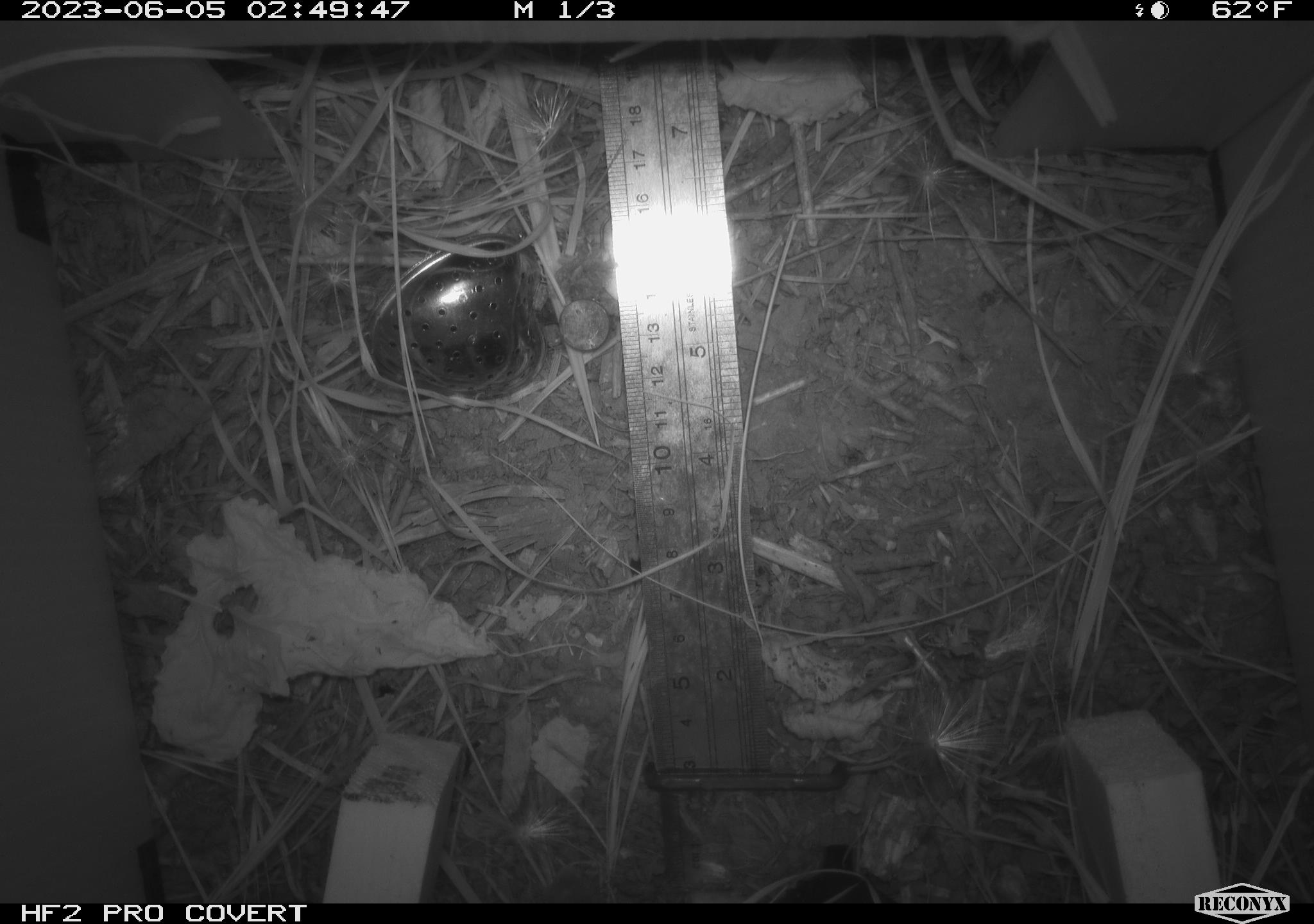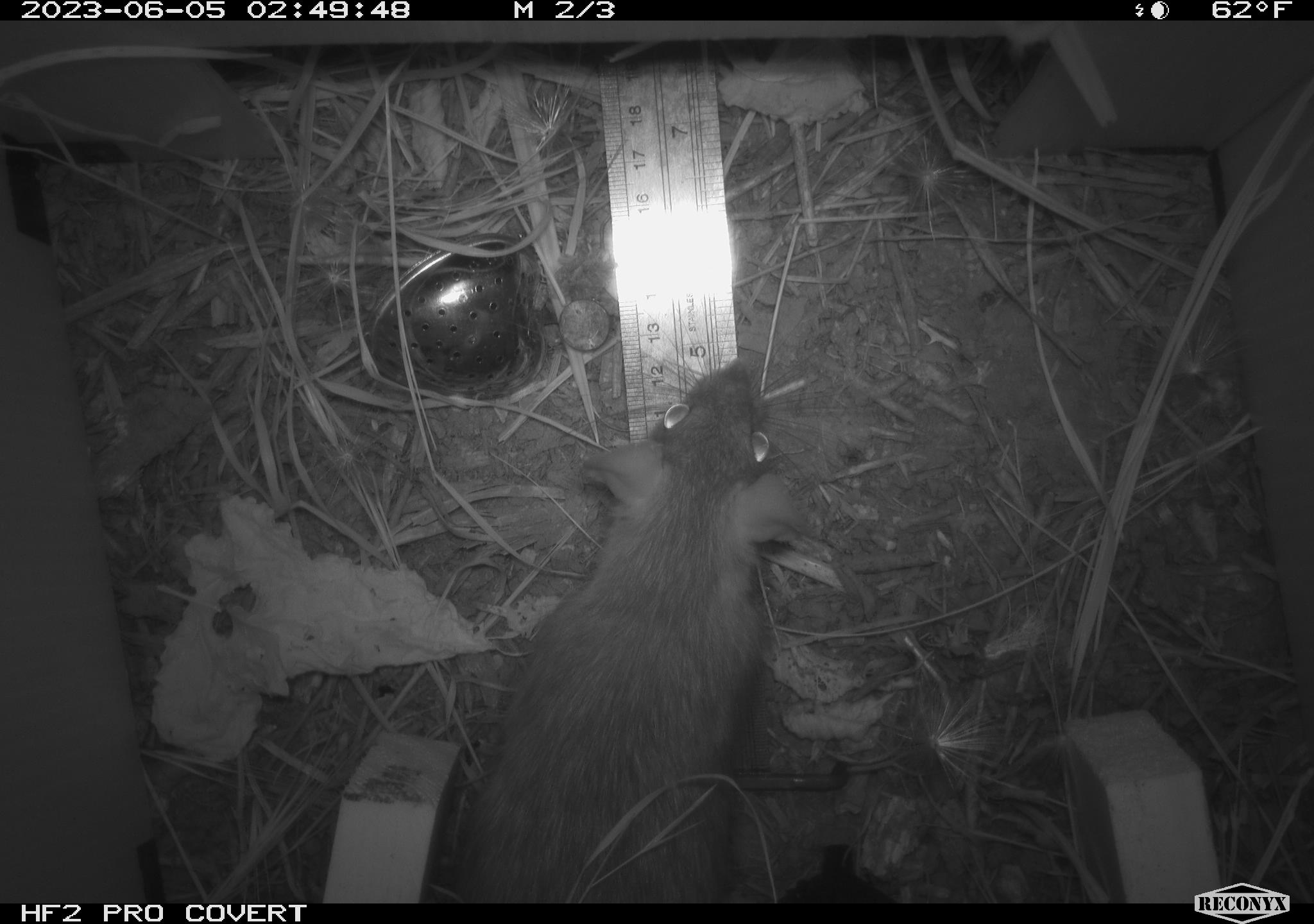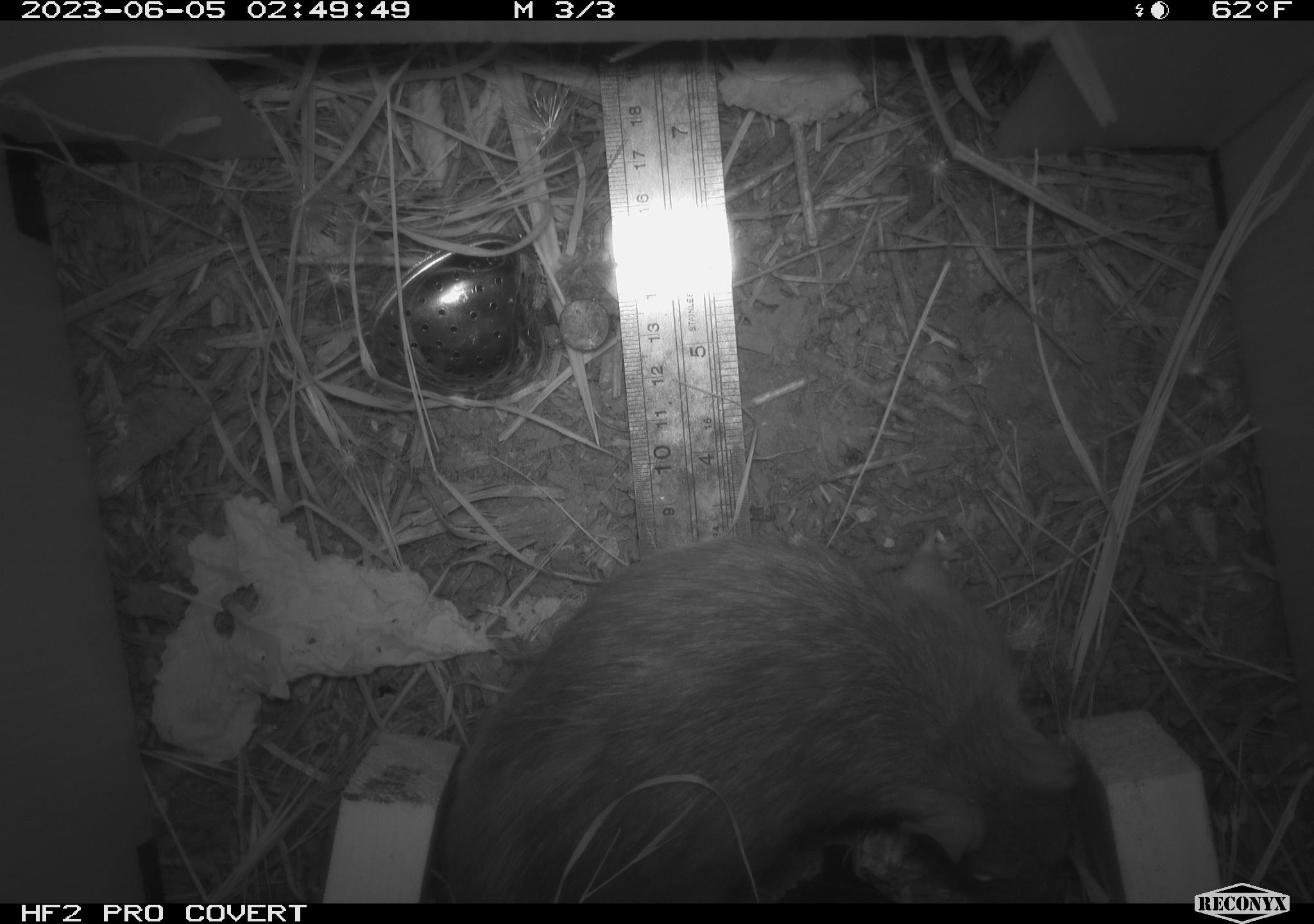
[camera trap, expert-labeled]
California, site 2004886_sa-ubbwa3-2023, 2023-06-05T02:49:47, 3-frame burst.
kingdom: Animalia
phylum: Chordata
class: Mammalia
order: Rodentia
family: Muridae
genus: Rattus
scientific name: Rattus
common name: rat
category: rattus species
Rattus species (rat) (Rattus).